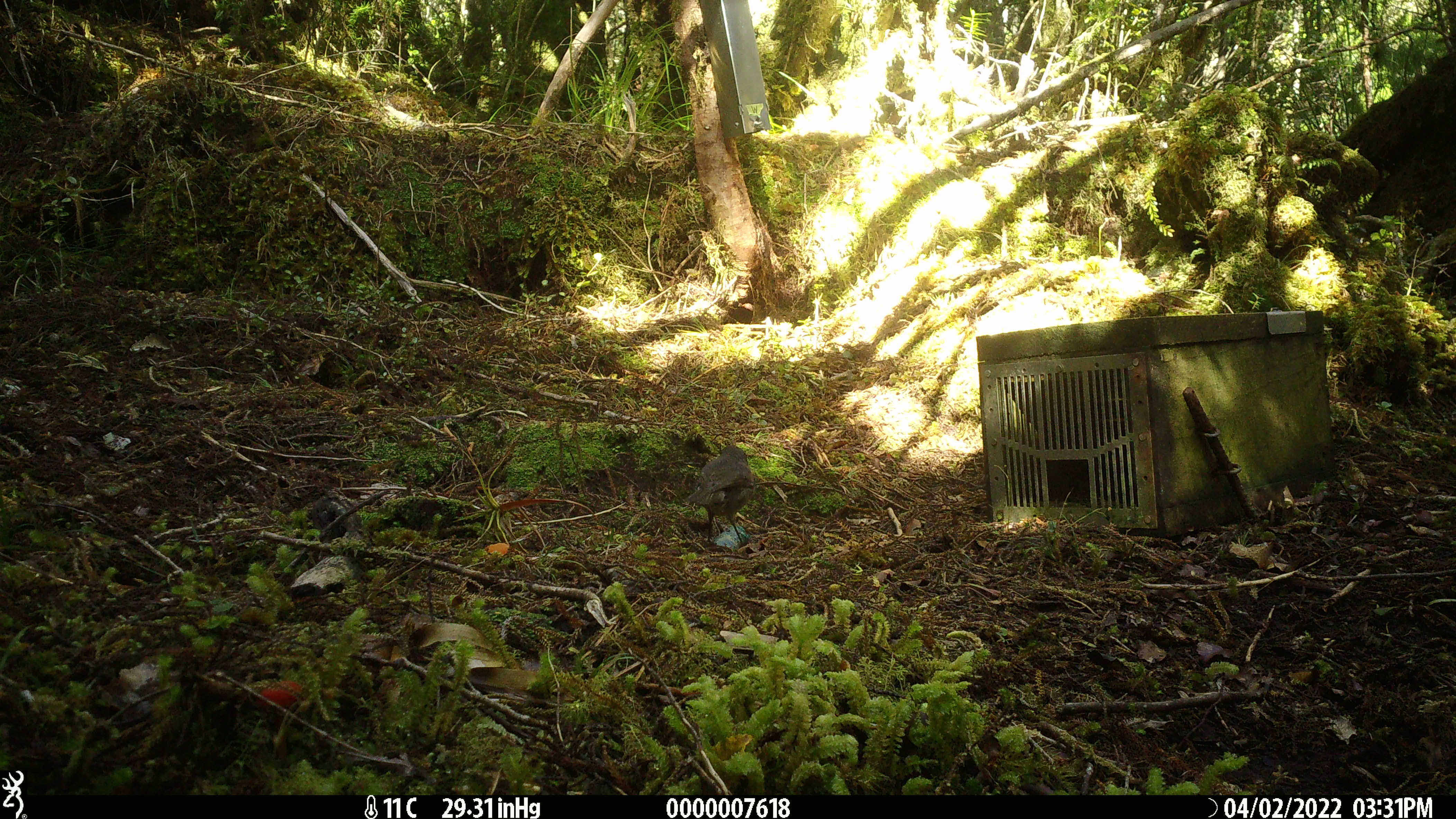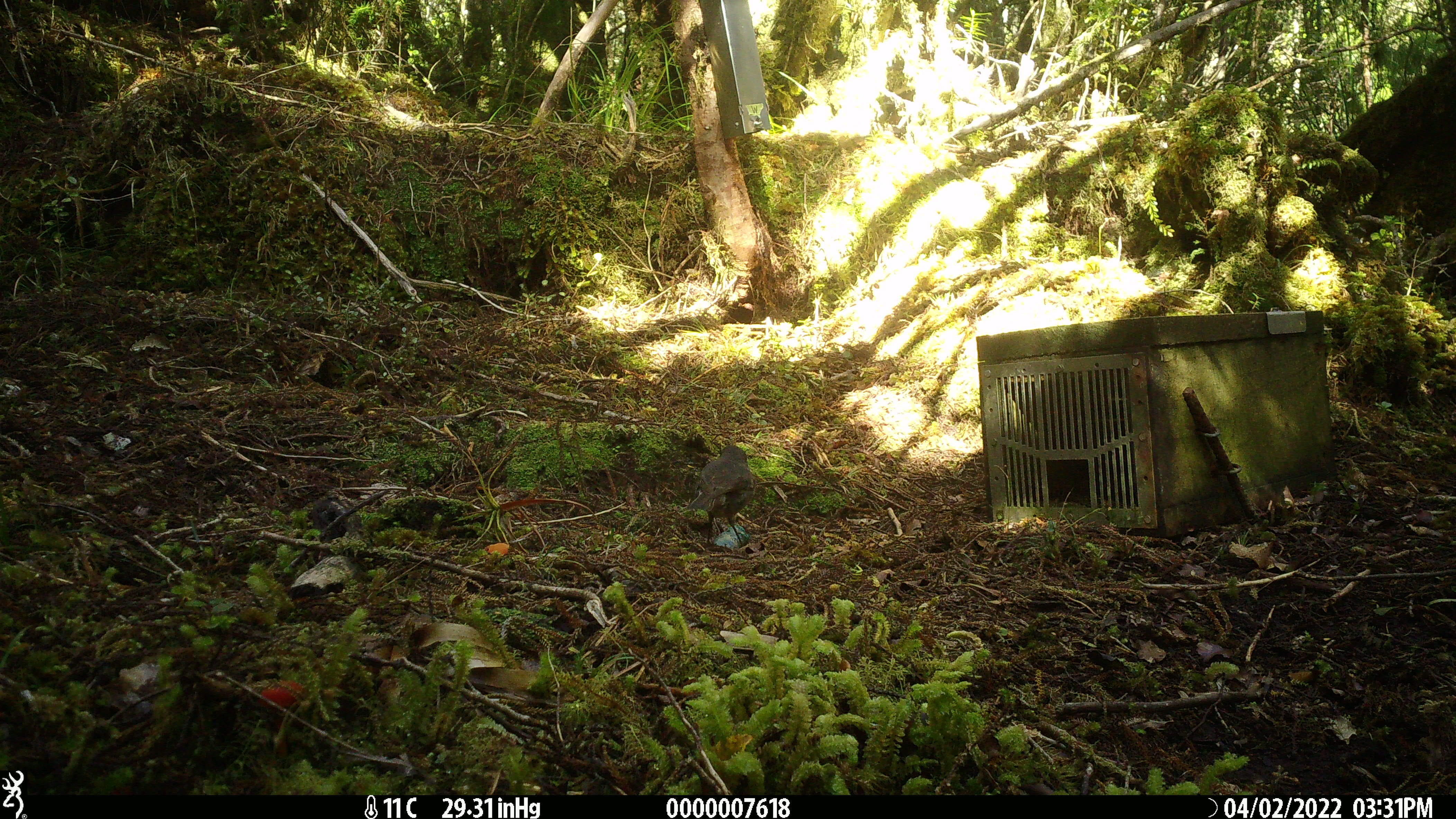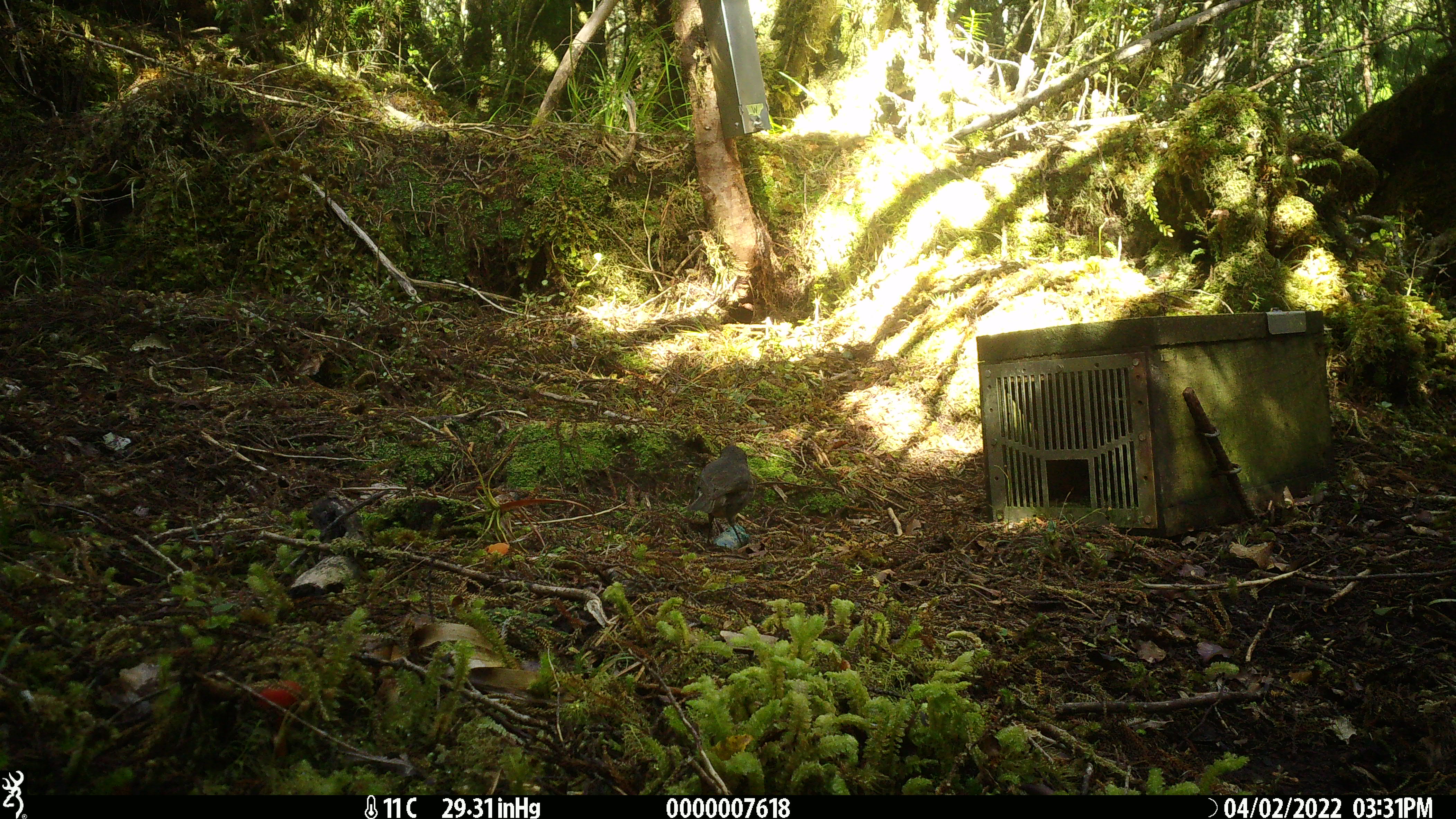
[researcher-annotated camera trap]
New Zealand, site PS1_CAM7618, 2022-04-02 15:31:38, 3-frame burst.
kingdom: Animalia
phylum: Chordata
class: Aves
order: Passeriformes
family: Petroicidae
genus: Petroica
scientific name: Petroica australis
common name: new zealand robin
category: robin